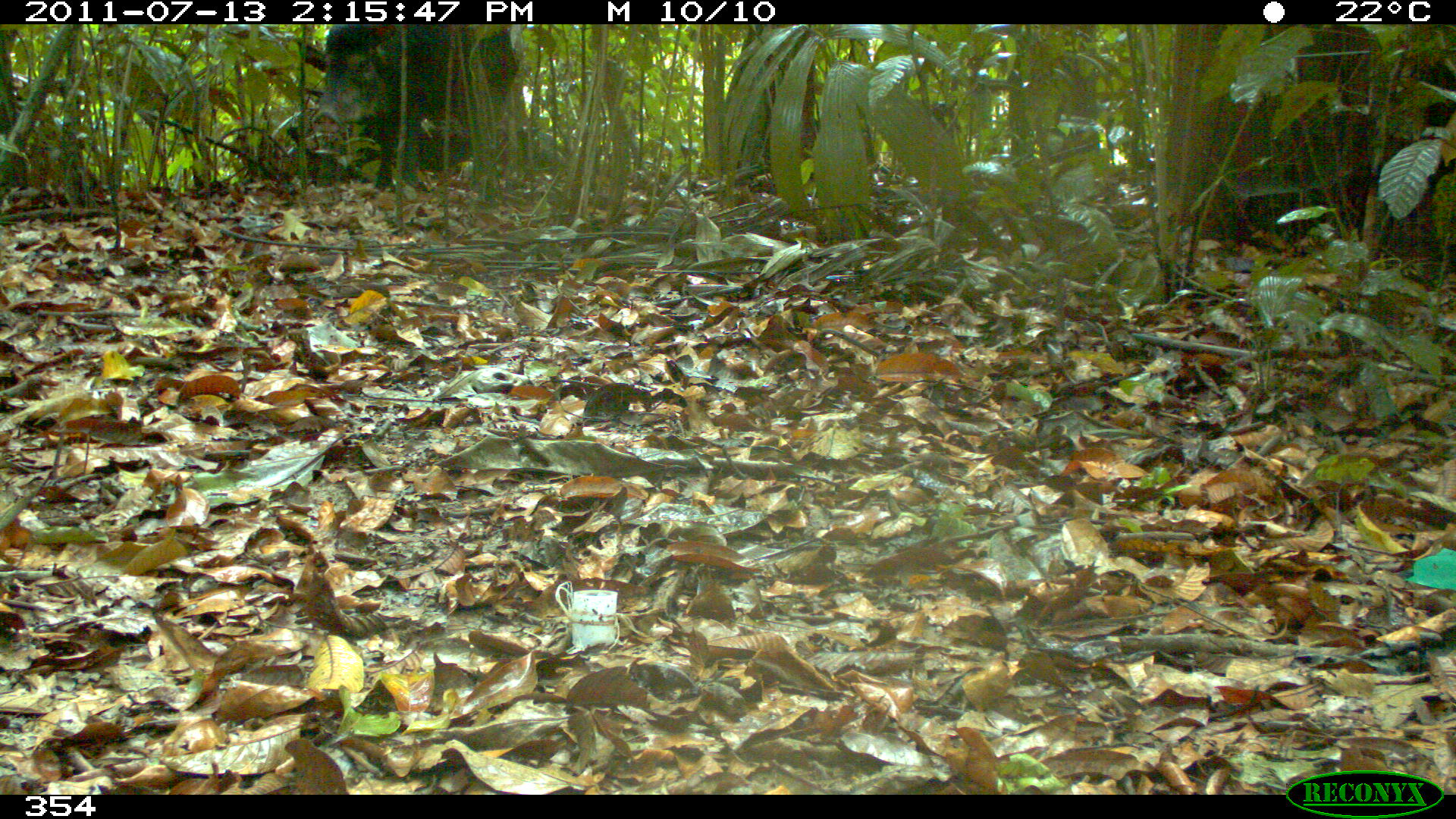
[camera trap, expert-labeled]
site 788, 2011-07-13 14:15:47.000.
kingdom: Animalia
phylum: Chordata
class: Mammalia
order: Artiodactyla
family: Tayassuidae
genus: Tayassu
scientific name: Tayassu pecari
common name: white-lipped peccary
Tayassu pecari (white-lipped peccary).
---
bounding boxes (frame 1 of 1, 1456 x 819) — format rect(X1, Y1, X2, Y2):
tayassu pecari: rect(309, 20, 517, 191)